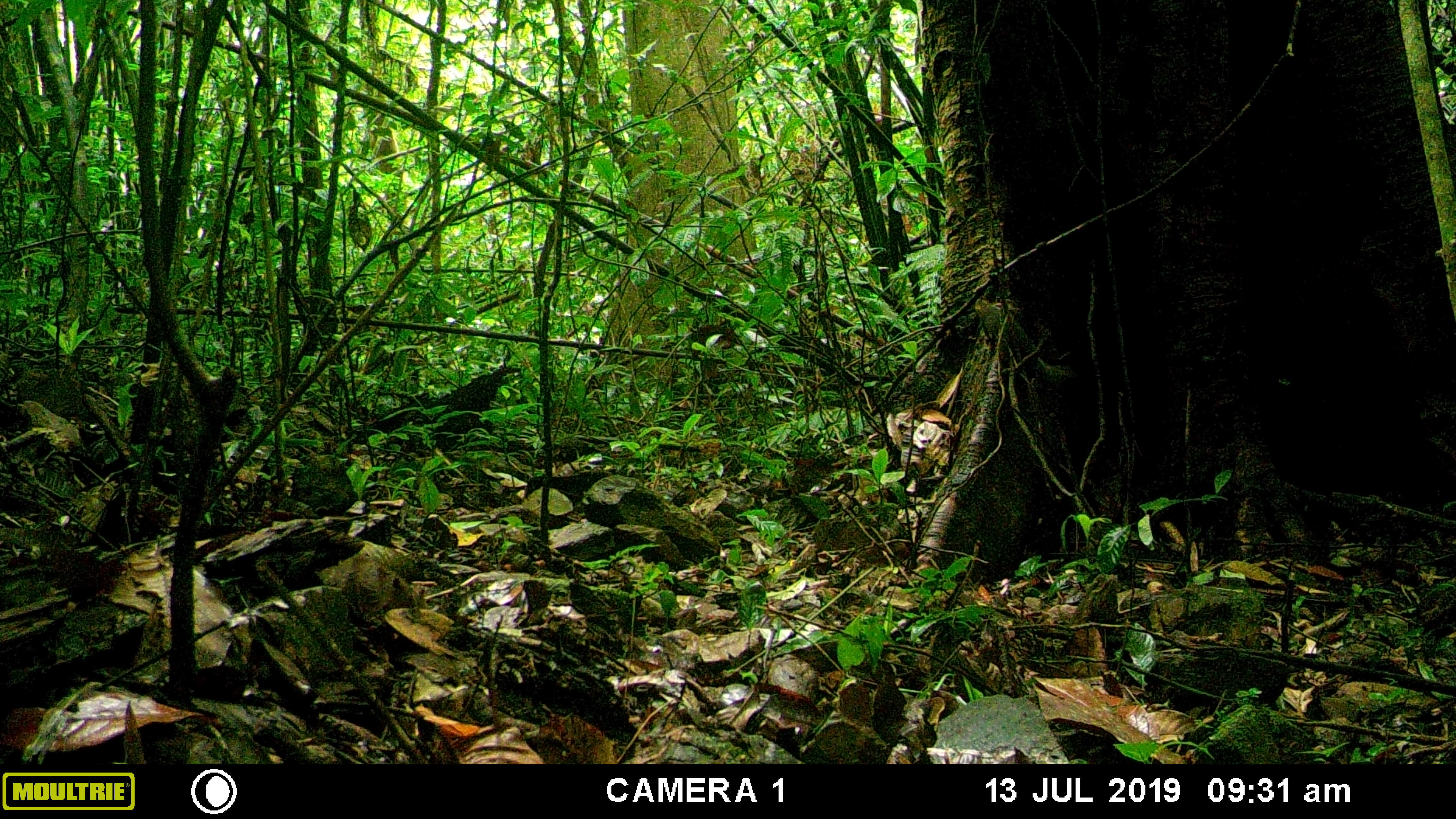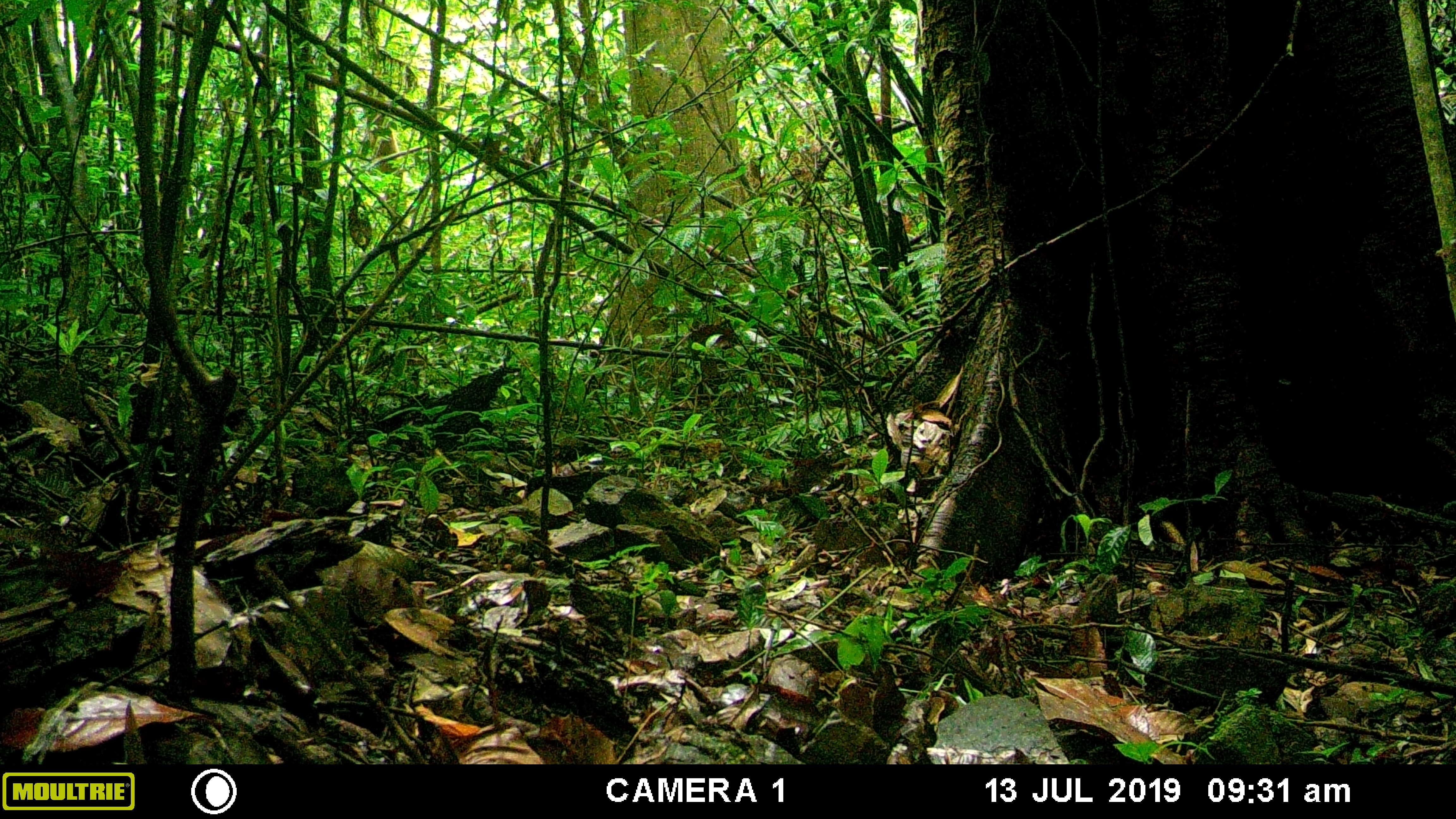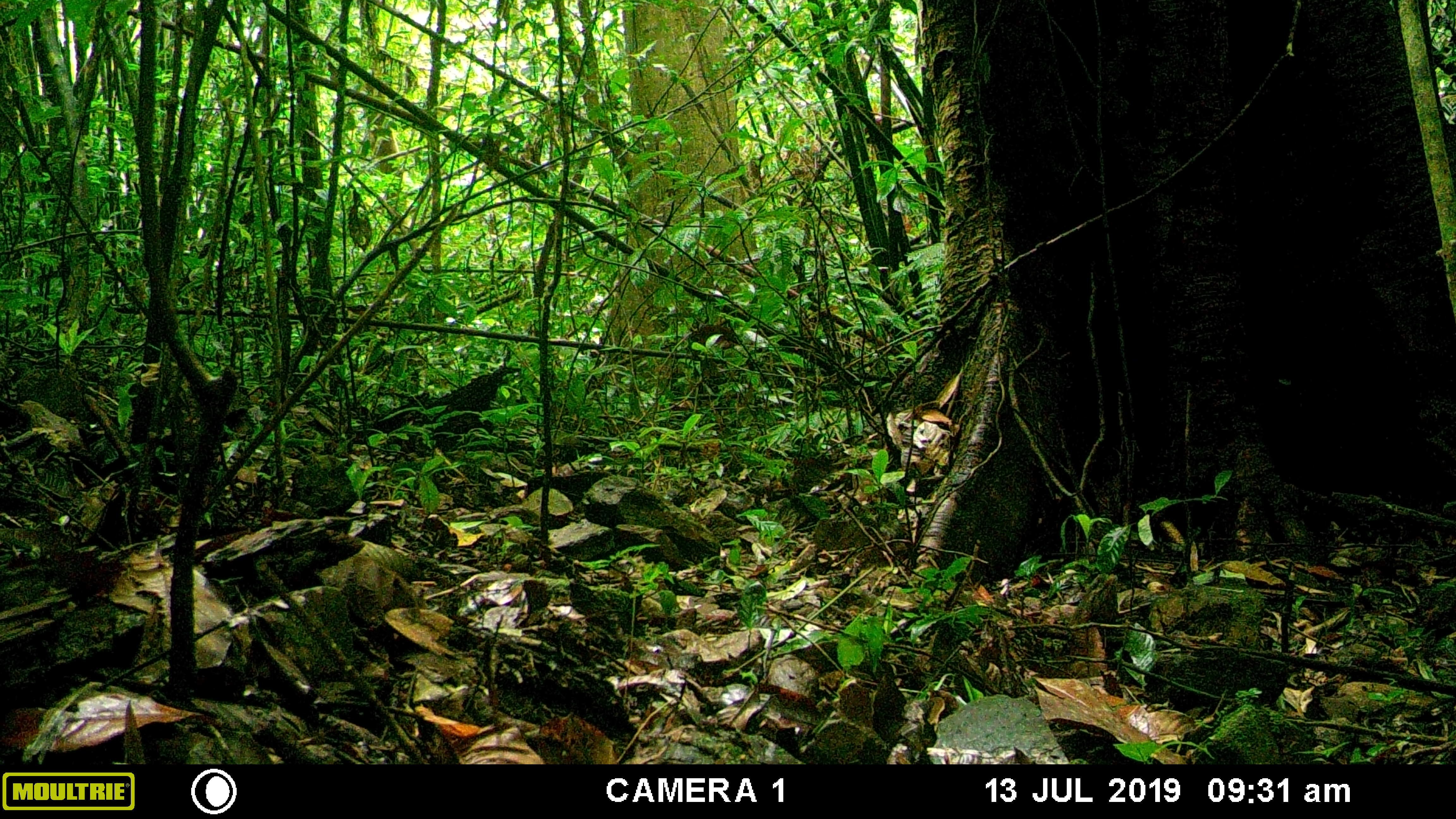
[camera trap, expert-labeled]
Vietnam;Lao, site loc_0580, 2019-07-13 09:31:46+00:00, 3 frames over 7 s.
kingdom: Animalia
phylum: Chordata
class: Mammalia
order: Rodentia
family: Sciuridae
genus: Sciurus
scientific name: Sciurus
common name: squirrel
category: unidentified squirrel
Unidentified squirrel (squirrel) (Sciurus). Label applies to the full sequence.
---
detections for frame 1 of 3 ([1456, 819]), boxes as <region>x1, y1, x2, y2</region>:
unidentified squirrel: <region>975, 295, 1076, 386</region>